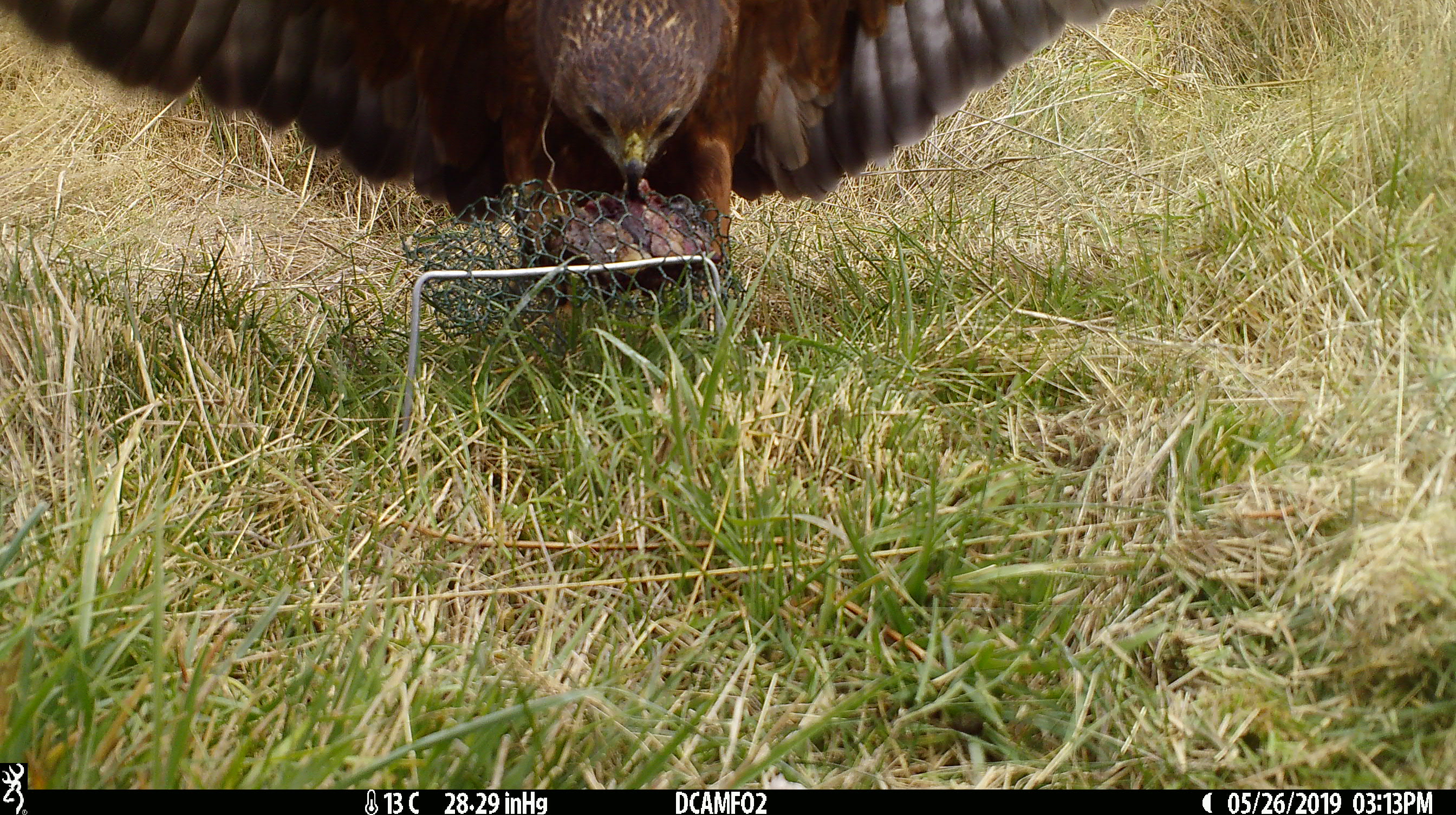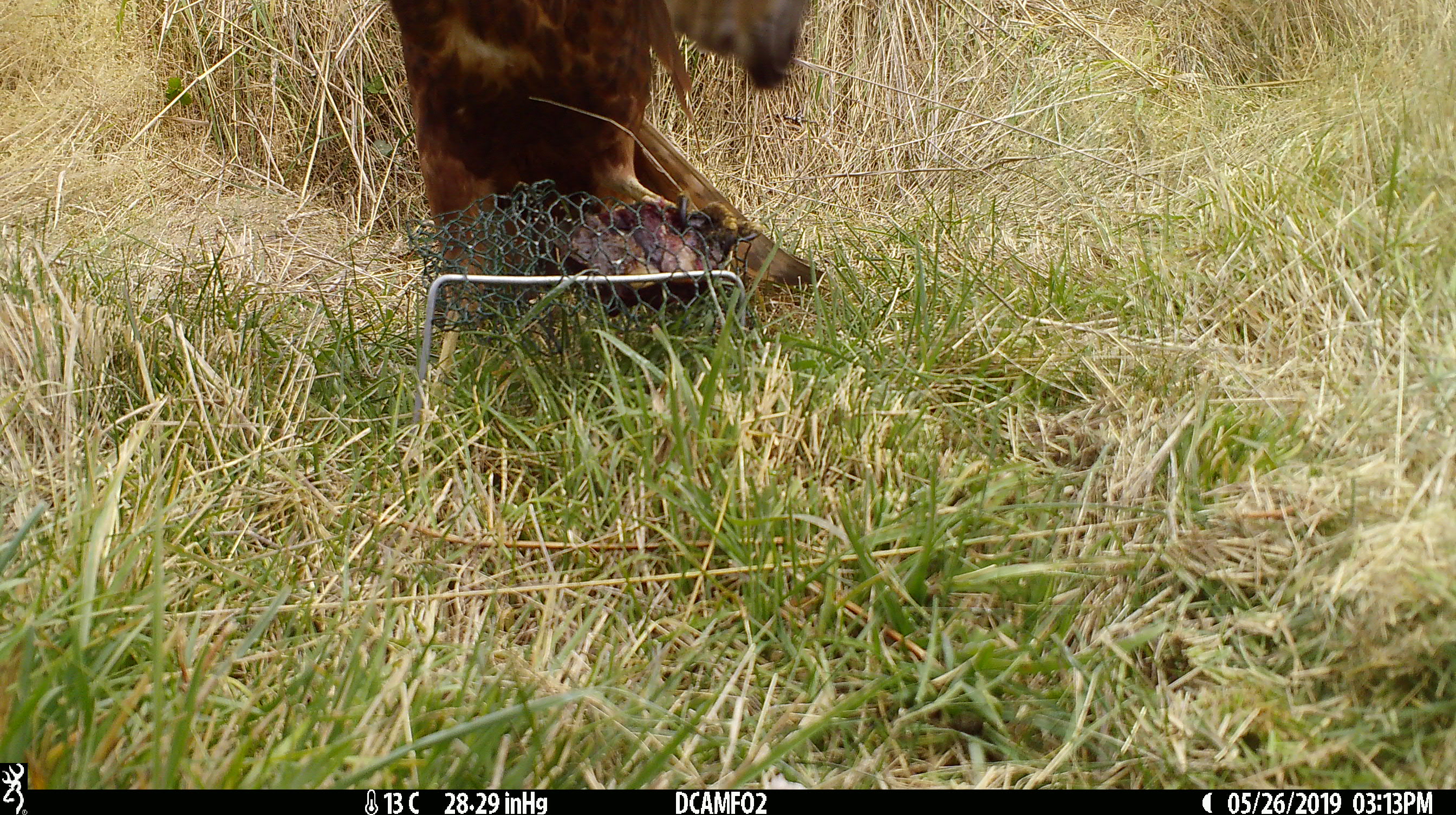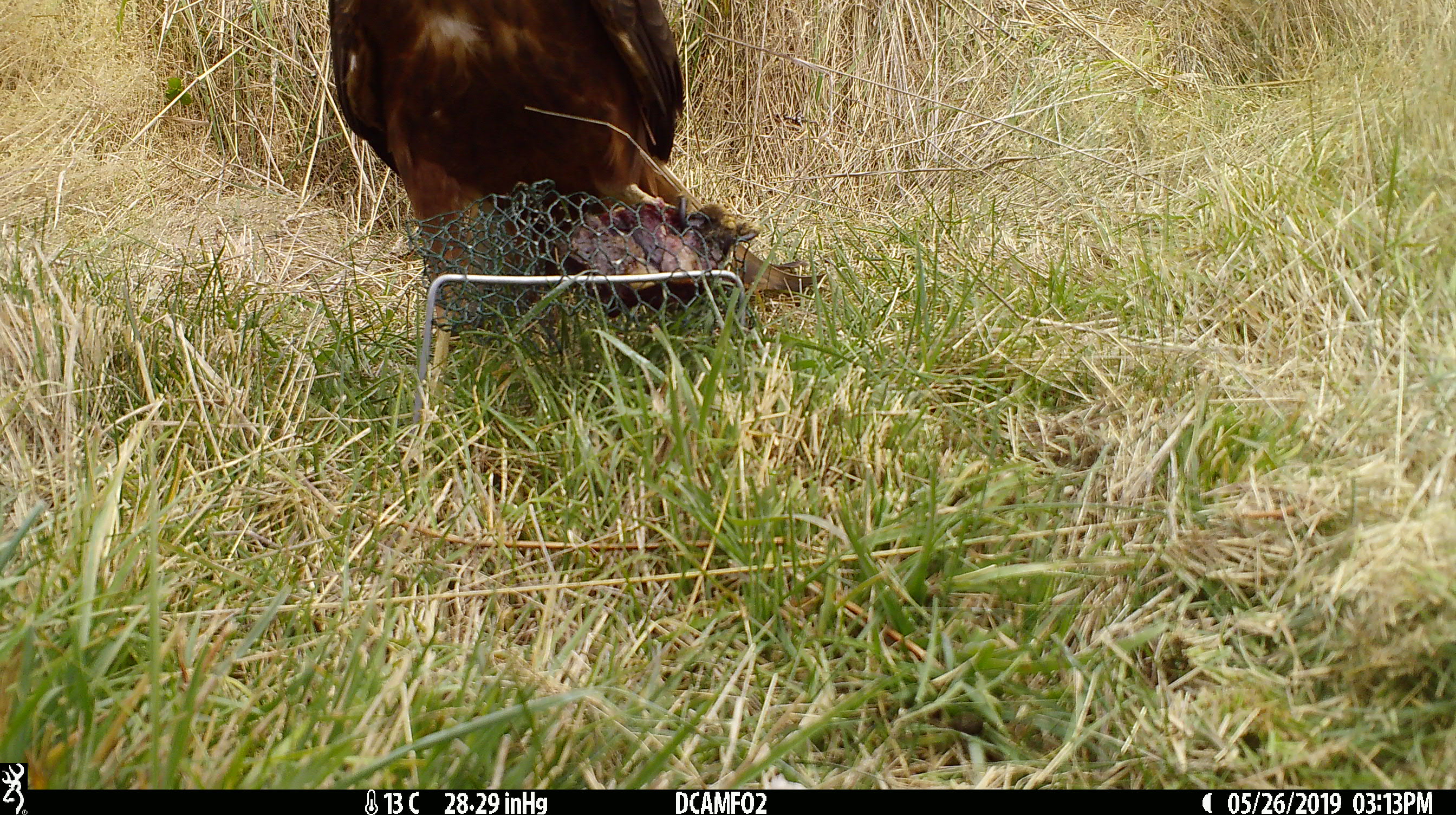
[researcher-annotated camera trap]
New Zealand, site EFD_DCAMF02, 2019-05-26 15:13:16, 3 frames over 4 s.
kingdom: Animalia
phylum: Chordata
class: Aves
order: Accipitriformes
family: Accipitridae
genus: Circus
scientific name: Circus approximans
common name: swamp harrier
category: harrier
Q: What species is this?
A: Harrier (swamp harrier) (Circus approximans).